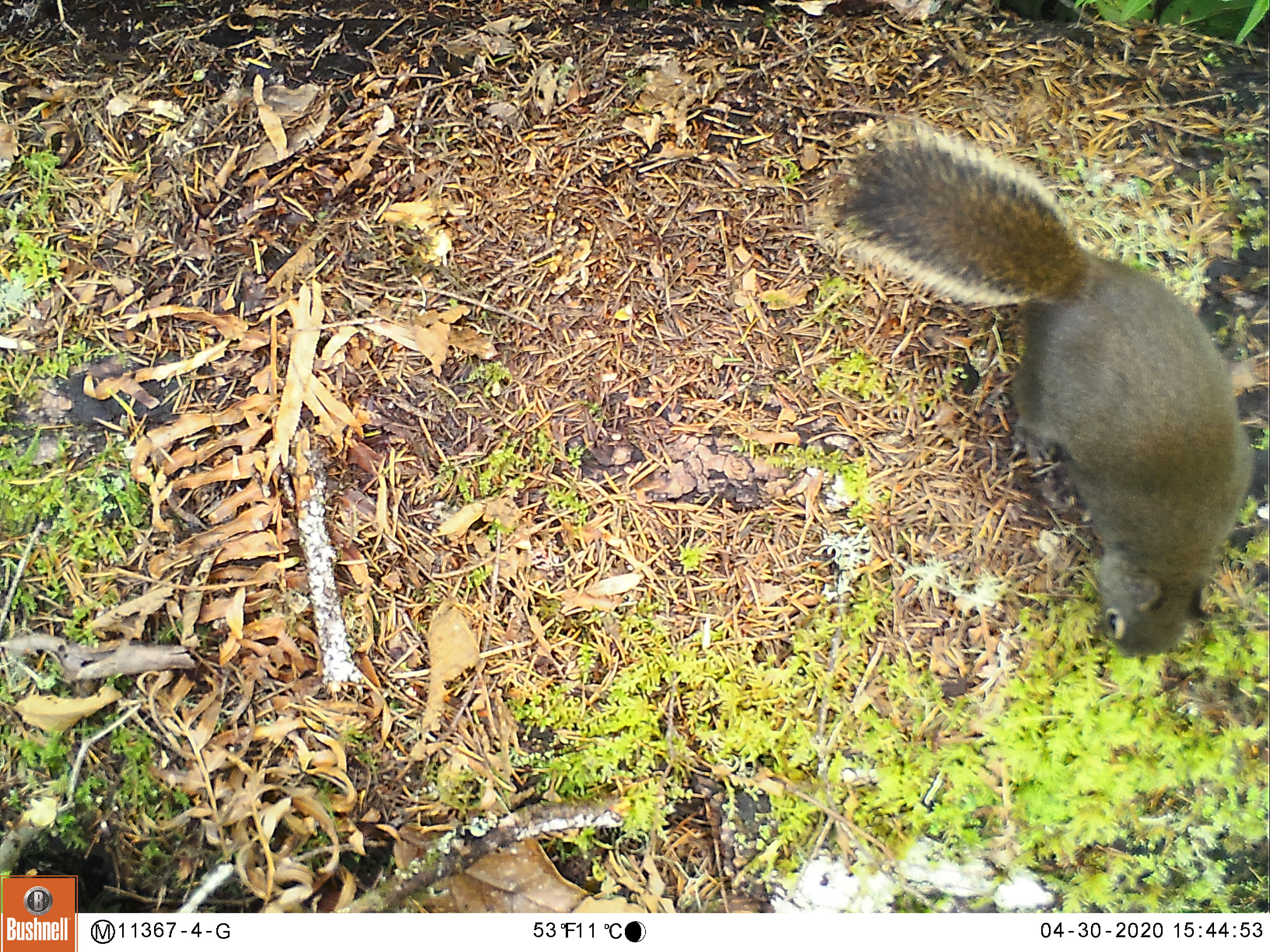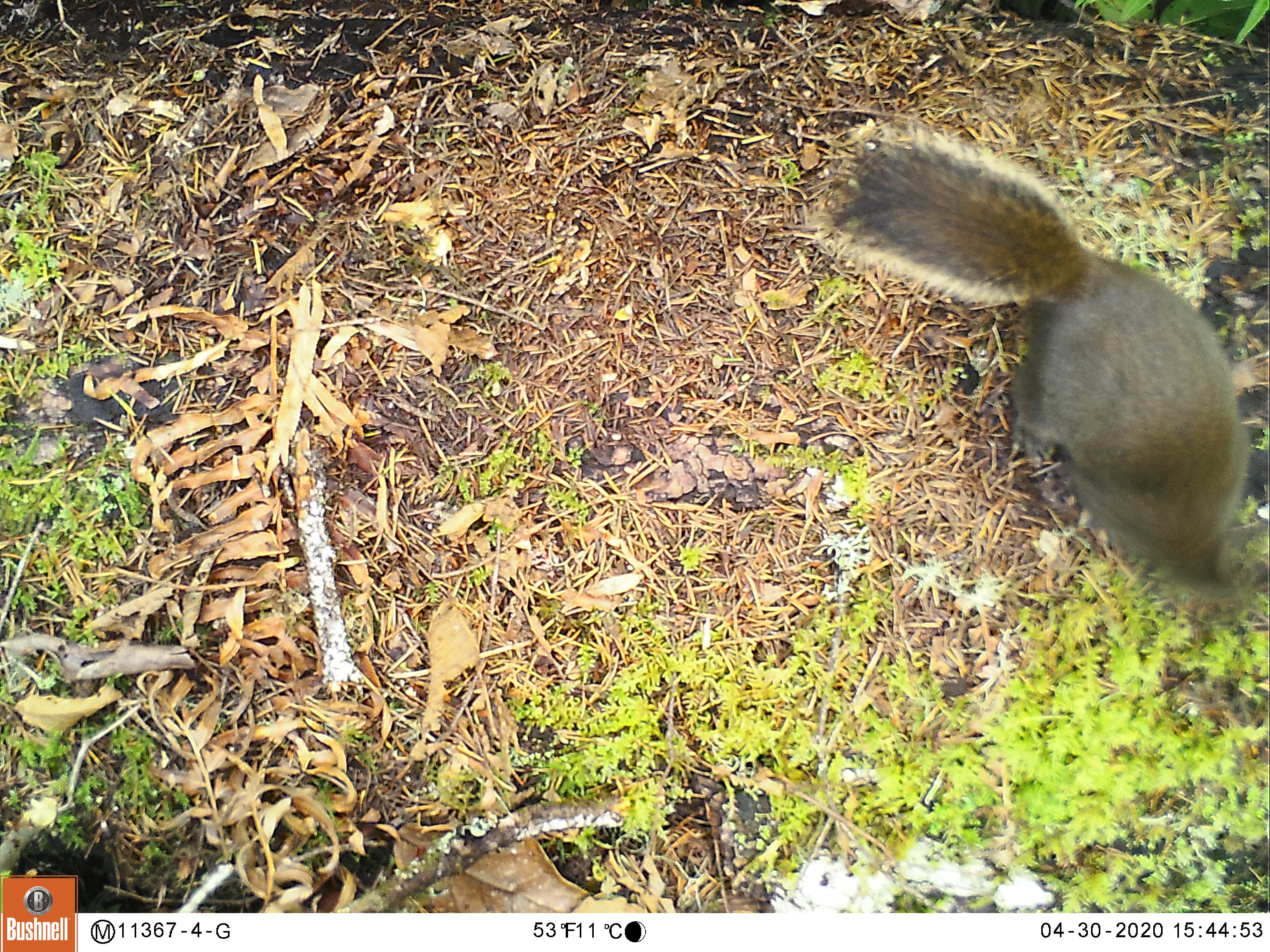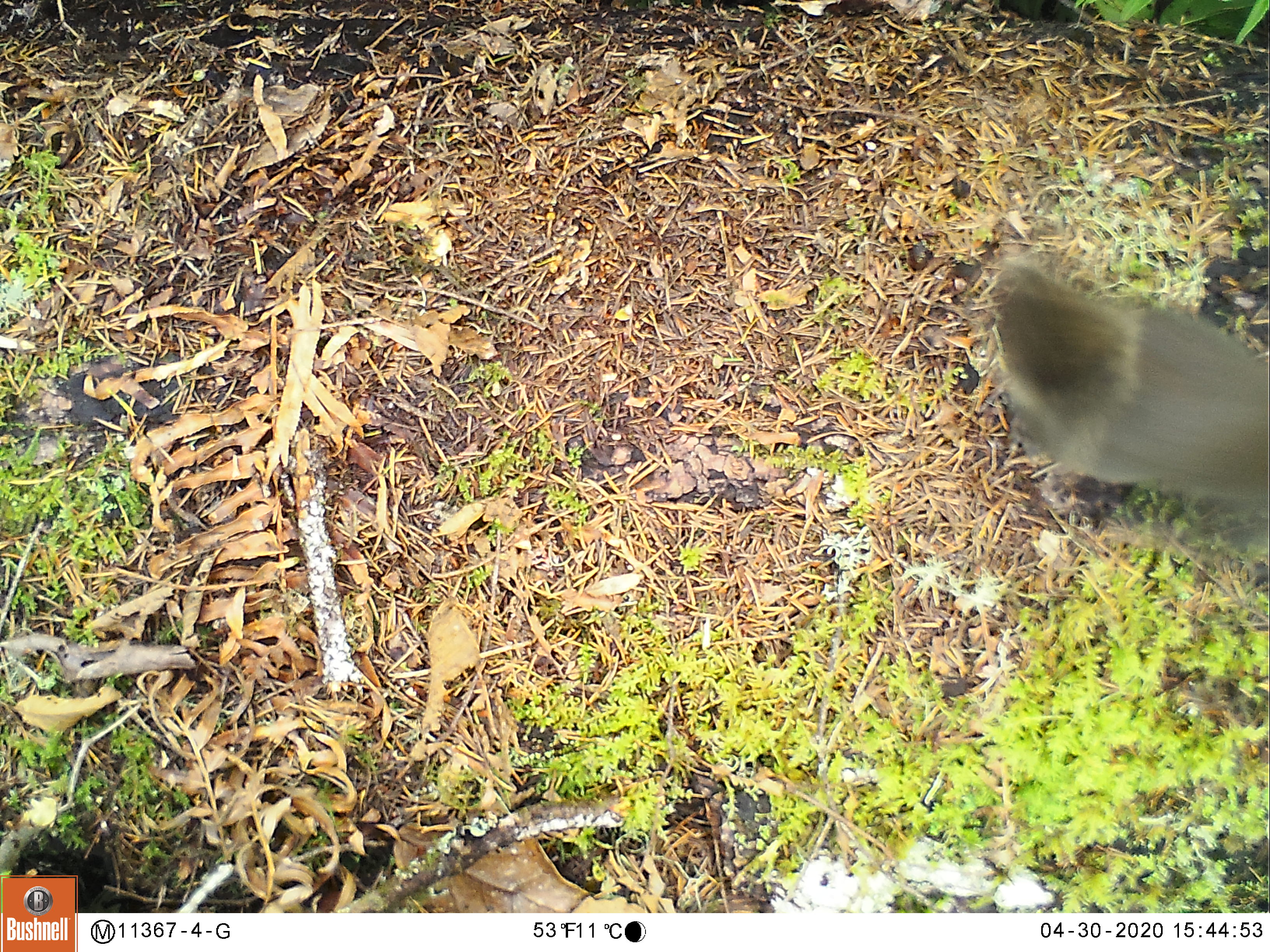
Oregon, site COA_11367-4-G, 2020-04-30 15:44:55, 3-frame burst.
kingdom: Animalia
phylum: Chordata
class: Mammalia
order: Rodentia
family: Sciuridae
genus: Tamiasciurus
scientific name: Tamiasciurus douglasii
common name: douglas squirrel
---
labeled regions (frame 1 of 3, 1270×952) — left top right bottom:
douglas squirrel: 835 133 1249 665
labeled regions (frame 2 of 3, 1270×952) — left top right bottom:
douglas squirrel: 822 135 1264 608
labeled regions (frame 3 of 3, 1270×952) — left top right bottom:
douglas squirrel: 987 260 1264 541